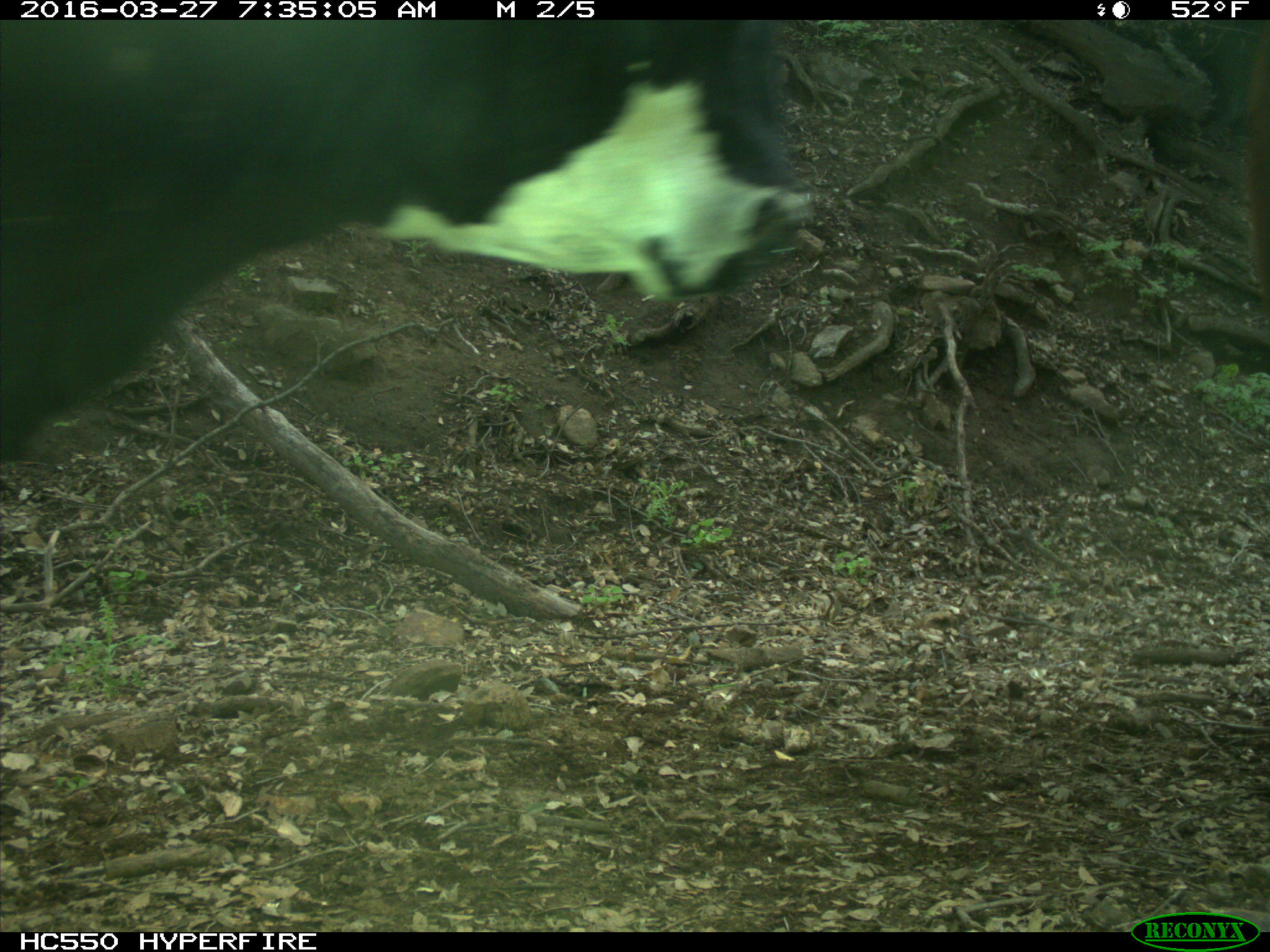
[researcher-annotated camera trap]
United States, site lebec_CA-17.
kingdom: Animalia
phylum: Chordata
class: Mammalia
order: Artiodactyla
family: Bovidae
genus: Bos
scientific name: Bos taurus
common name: domestic cow